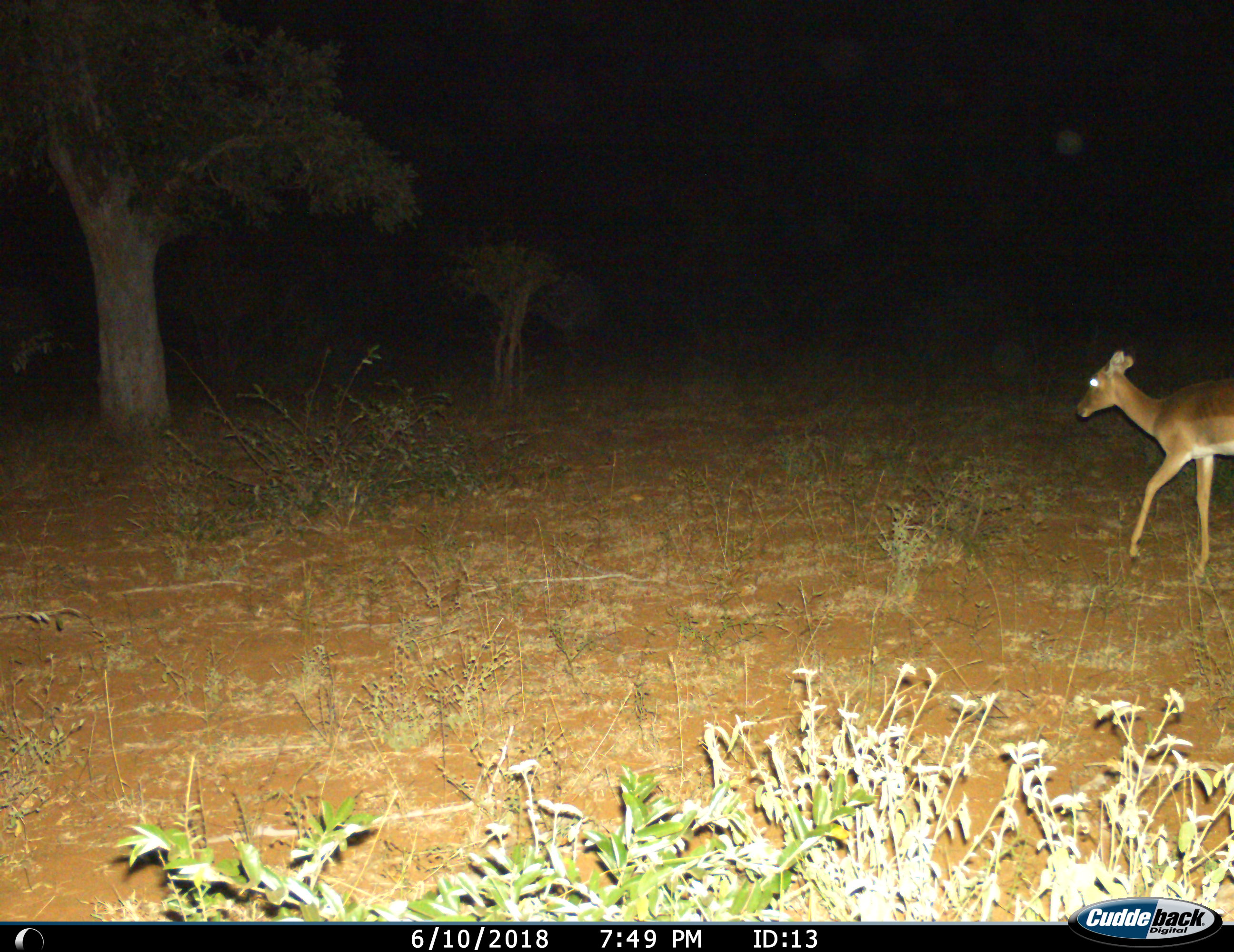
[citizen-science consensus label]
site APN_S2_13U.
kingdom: Animalia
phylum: Chordata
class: Mammalia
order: Artiodactyla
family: Bovidae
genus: Aepyceros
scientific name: Aepyceros melampus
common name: impala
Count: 1.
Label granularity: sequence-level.